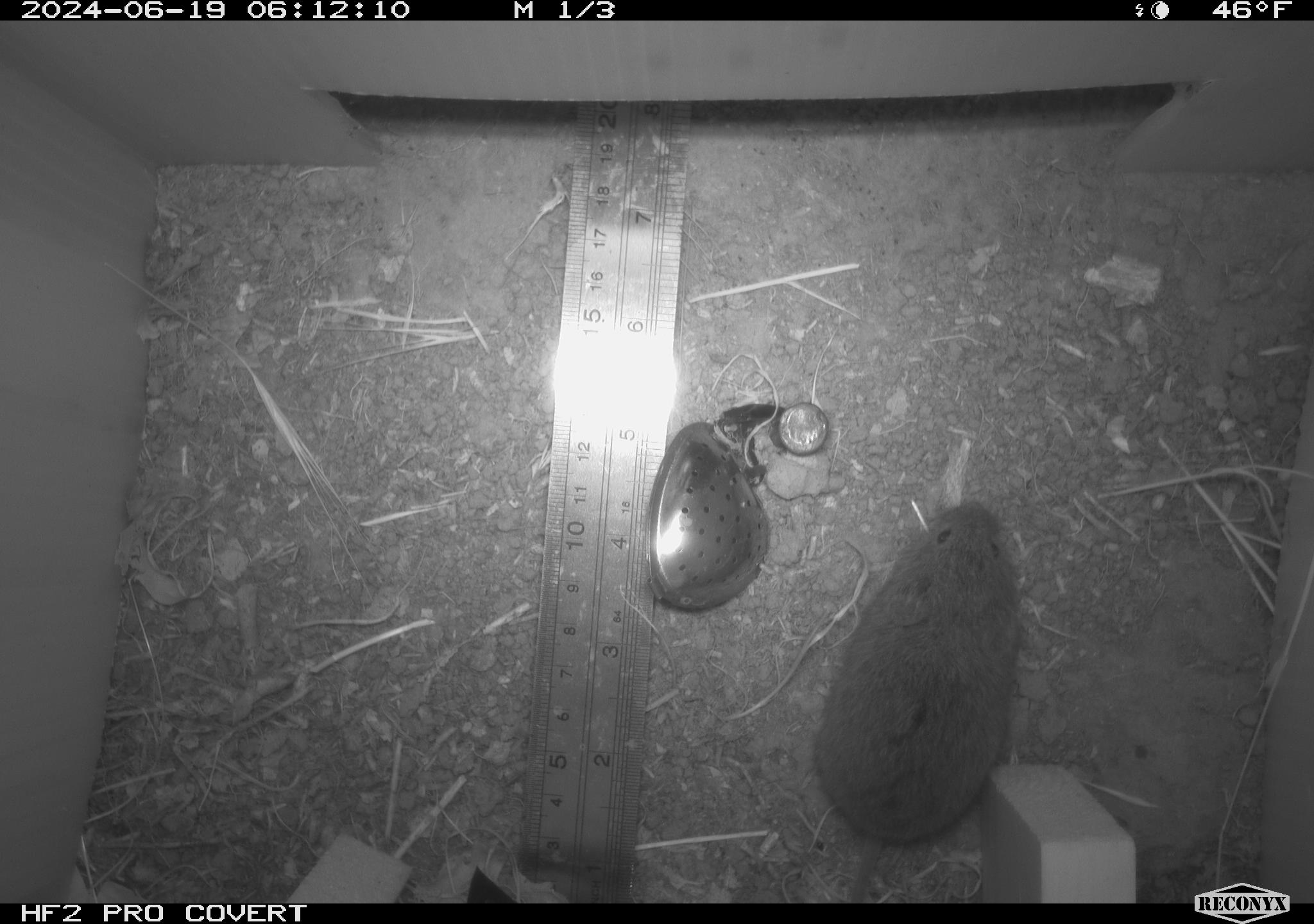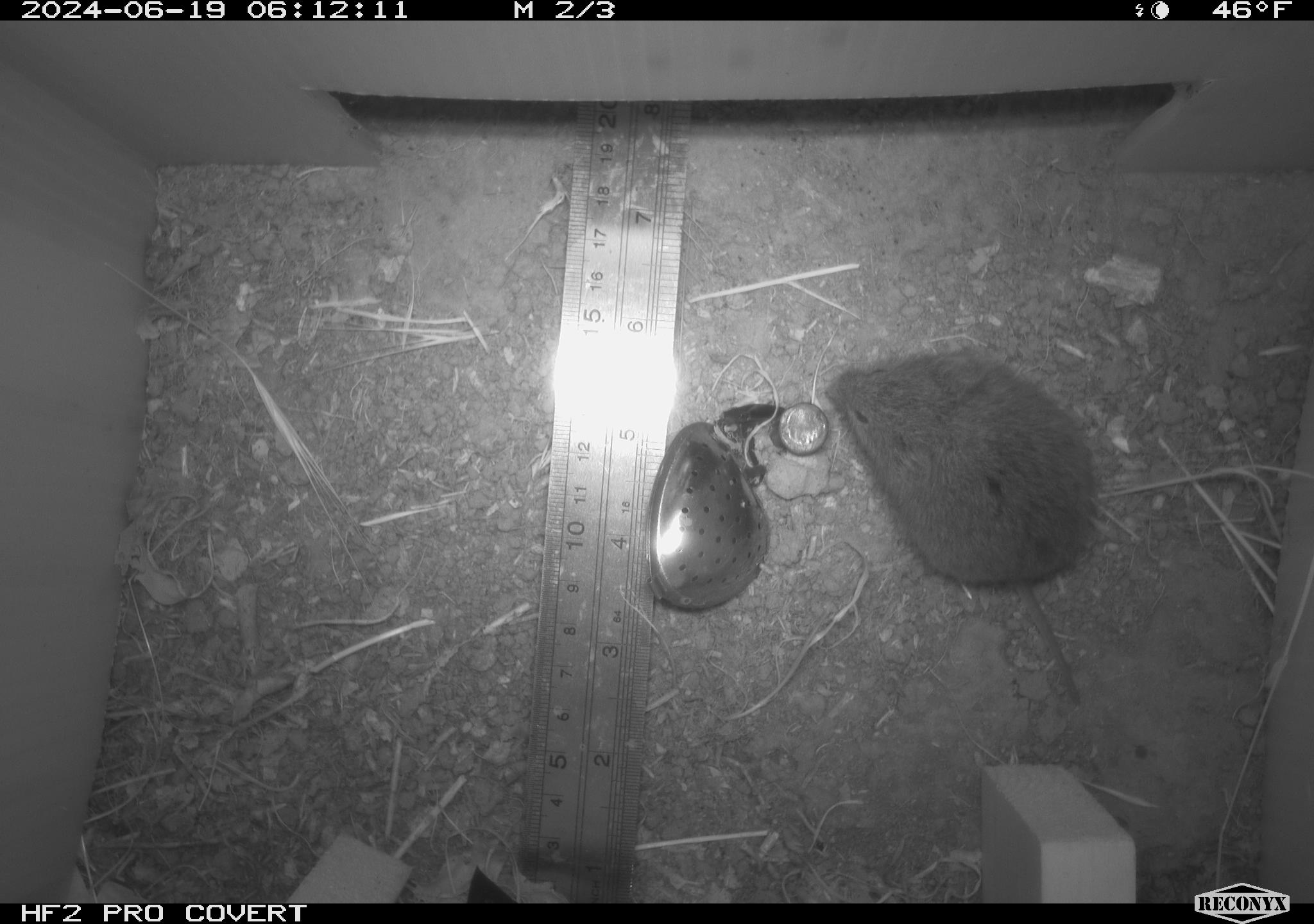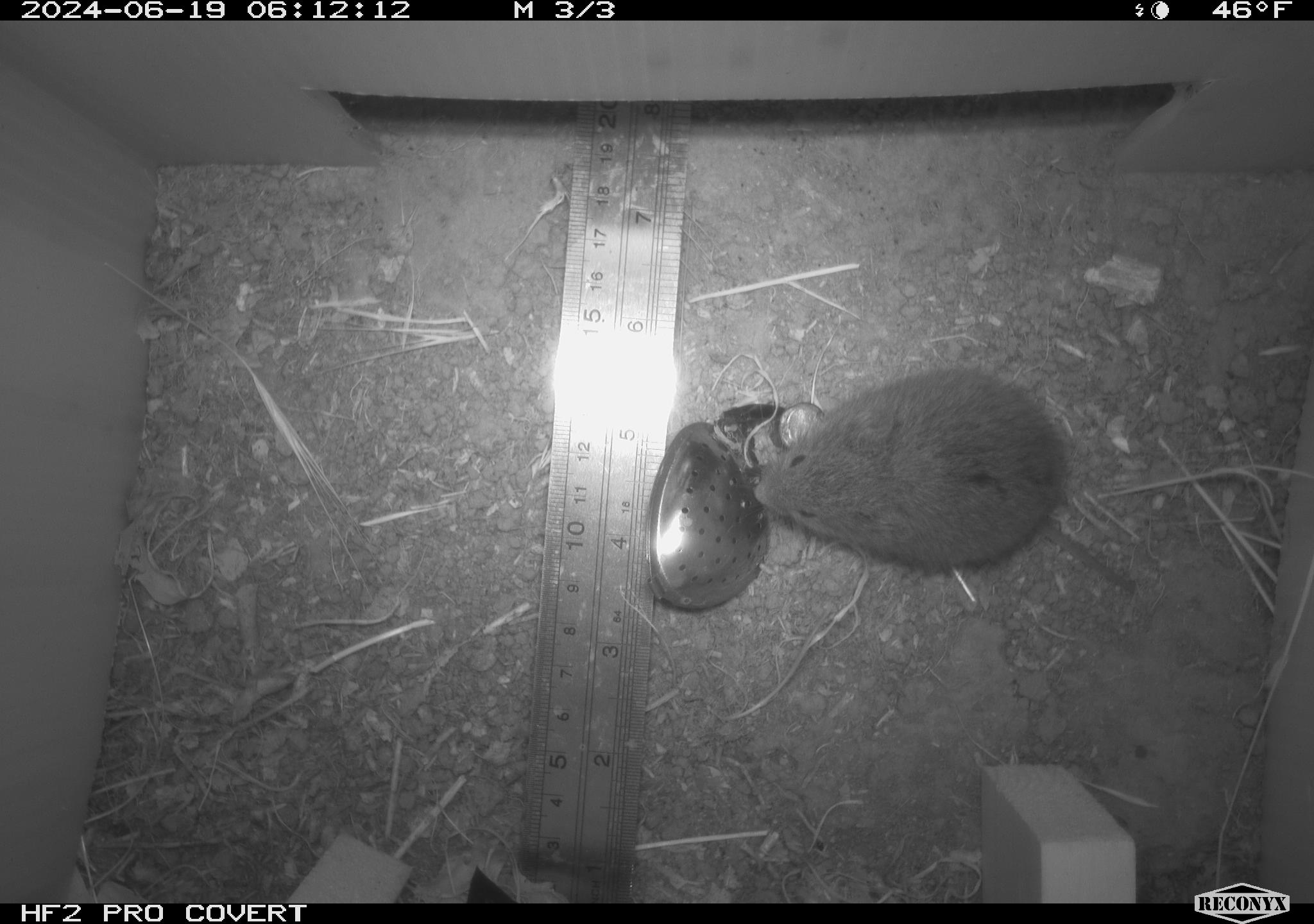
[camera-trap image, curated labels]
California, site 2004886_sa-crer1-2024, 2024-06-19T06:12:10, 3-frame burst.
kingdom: Animalia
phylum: Chordata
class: Mammalia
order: Rodentia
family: Cricetidae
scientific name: Arvicolinae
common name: voles, lemmings, and muskrats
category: arvicolinae subfamily